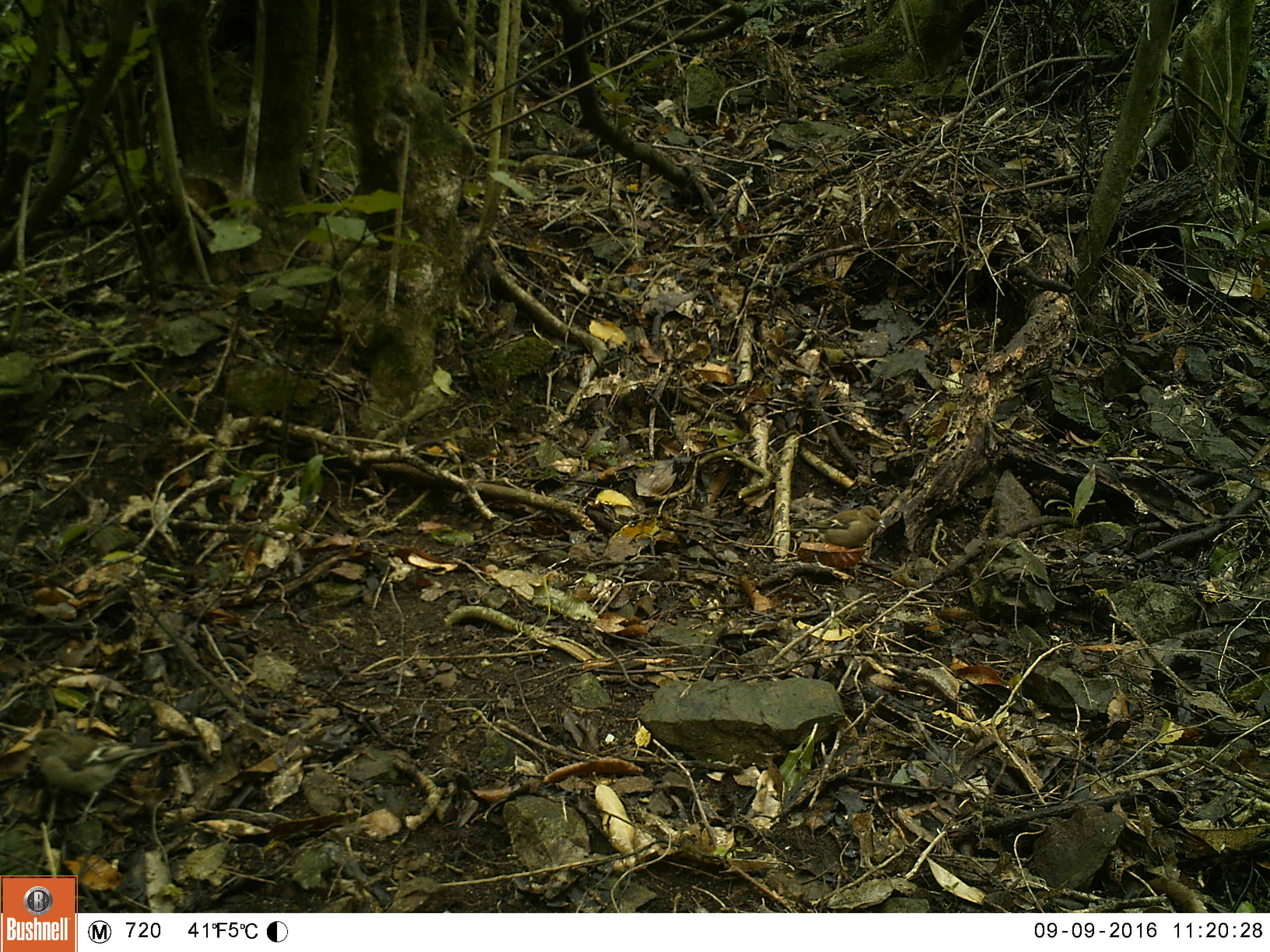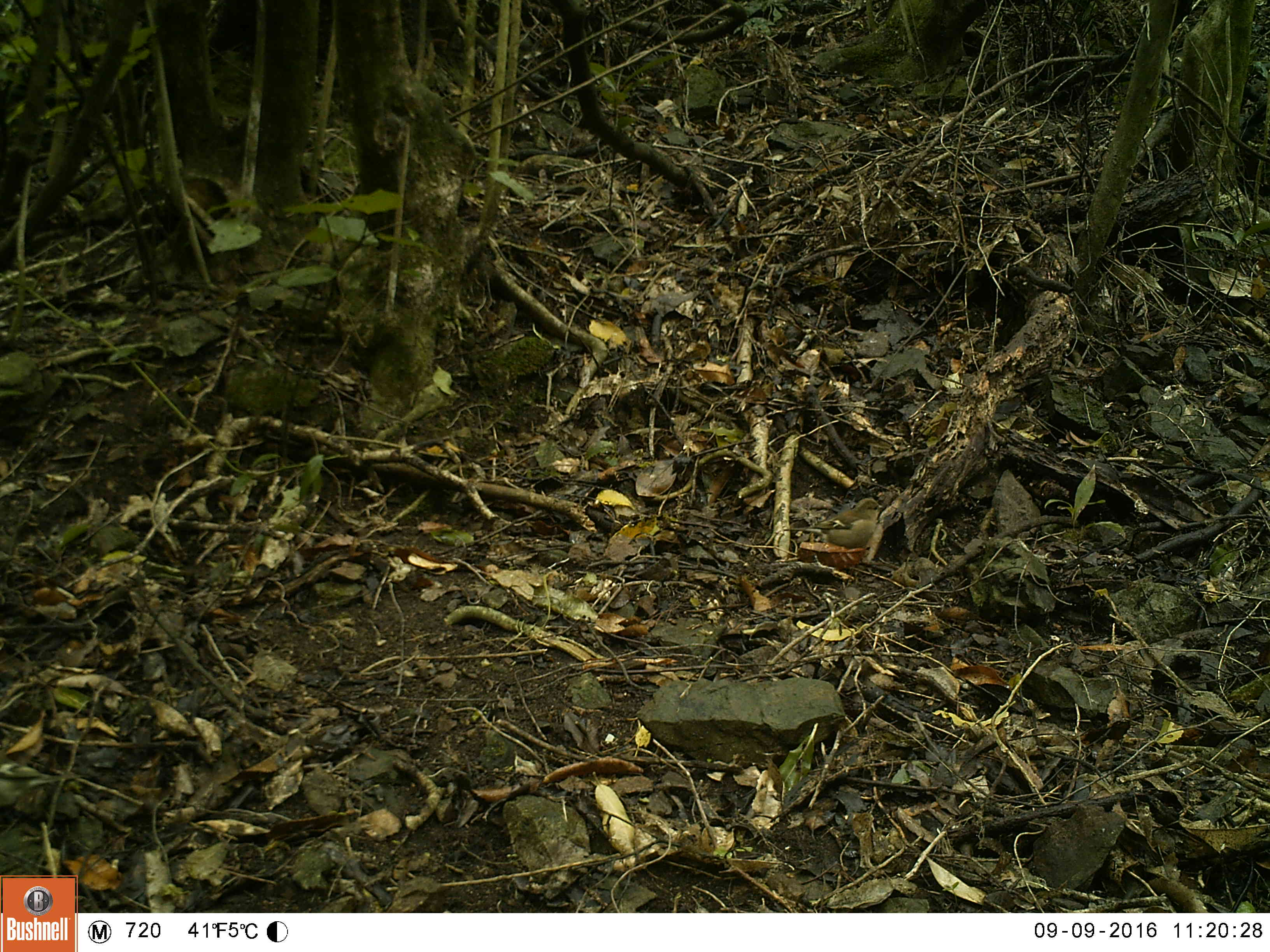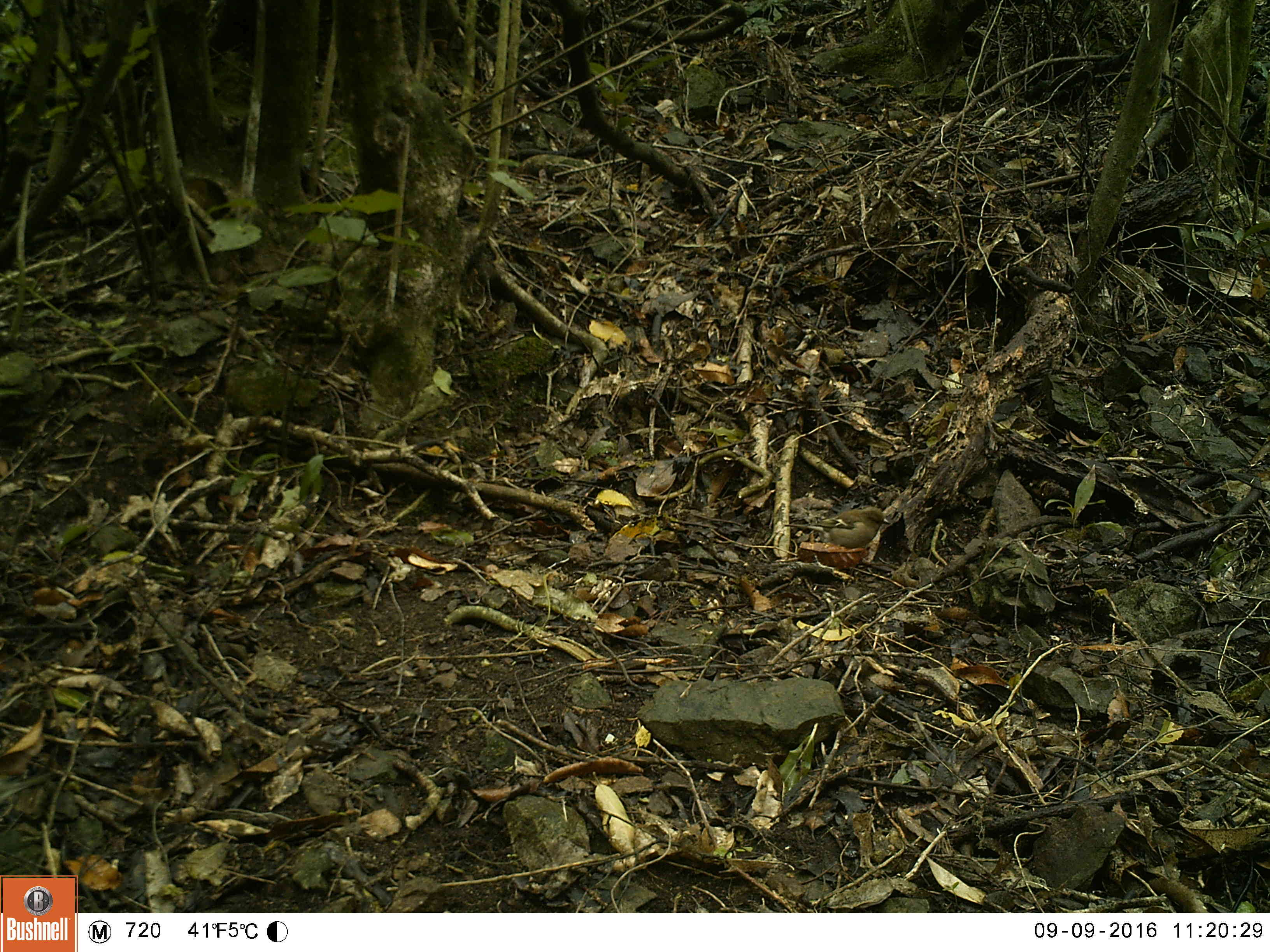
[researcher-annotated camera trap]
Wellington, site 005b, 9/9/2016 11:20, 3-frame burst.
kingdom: Animalia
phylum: Chordata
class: Aves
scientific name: Aves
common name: bird